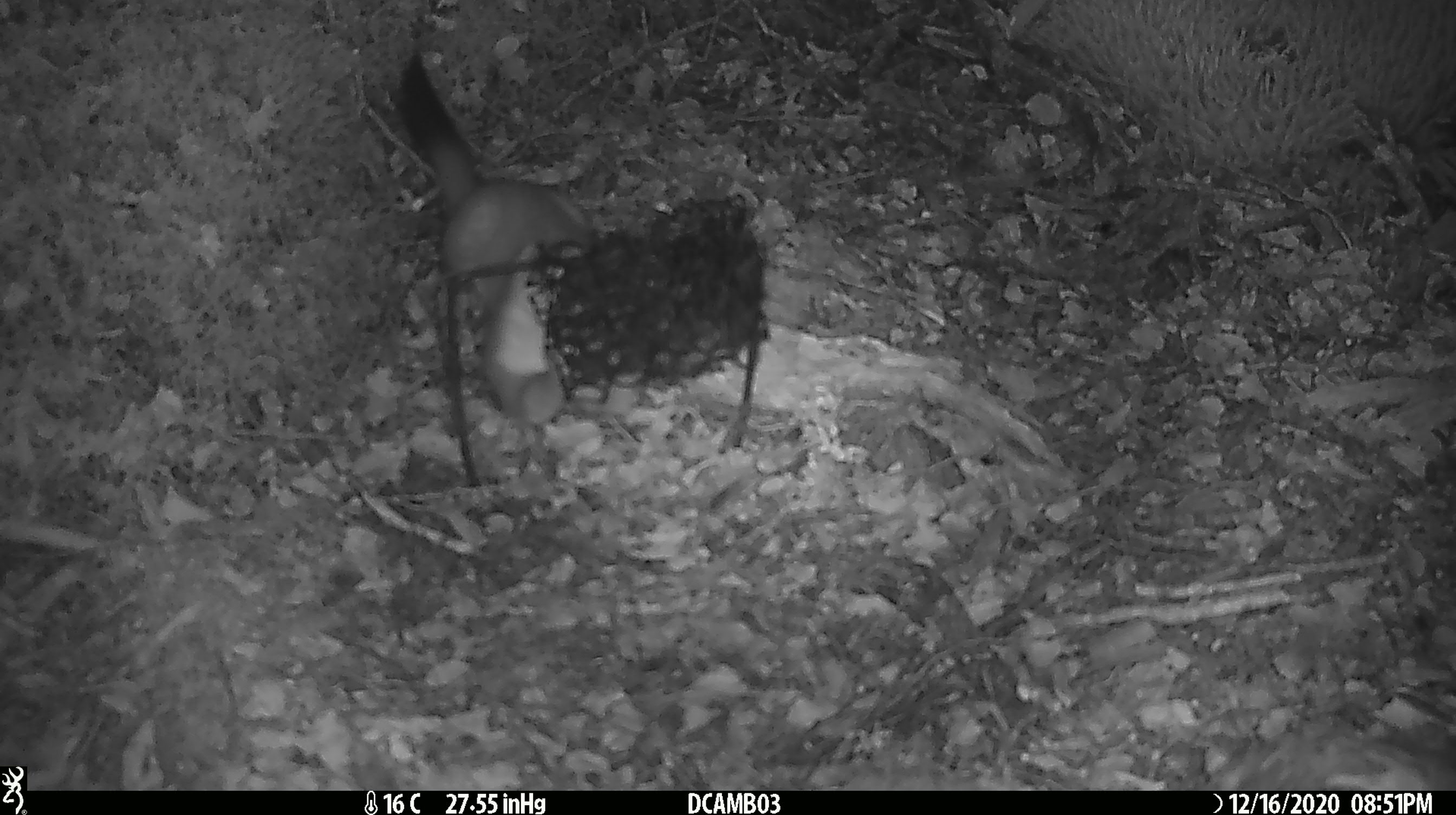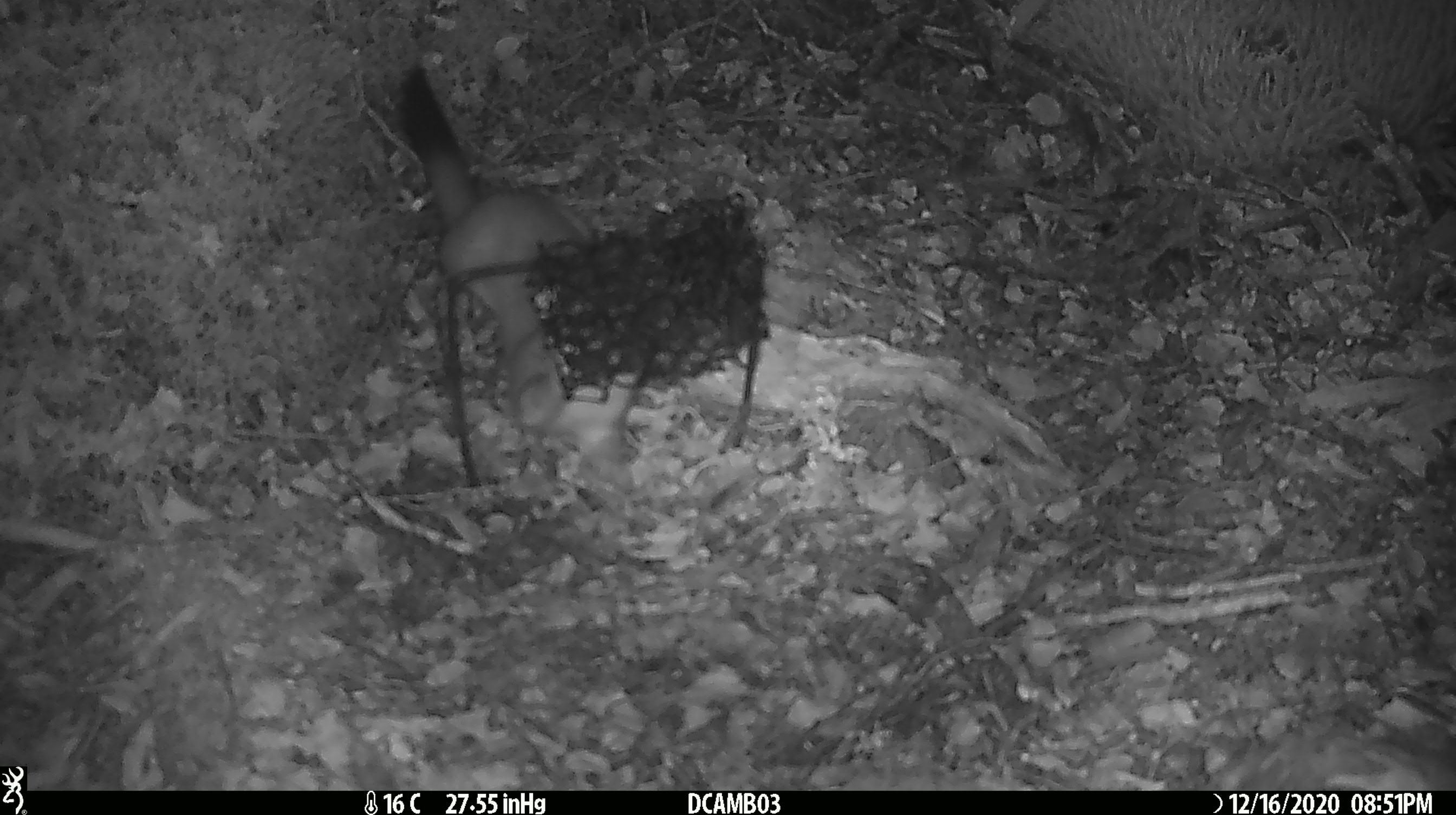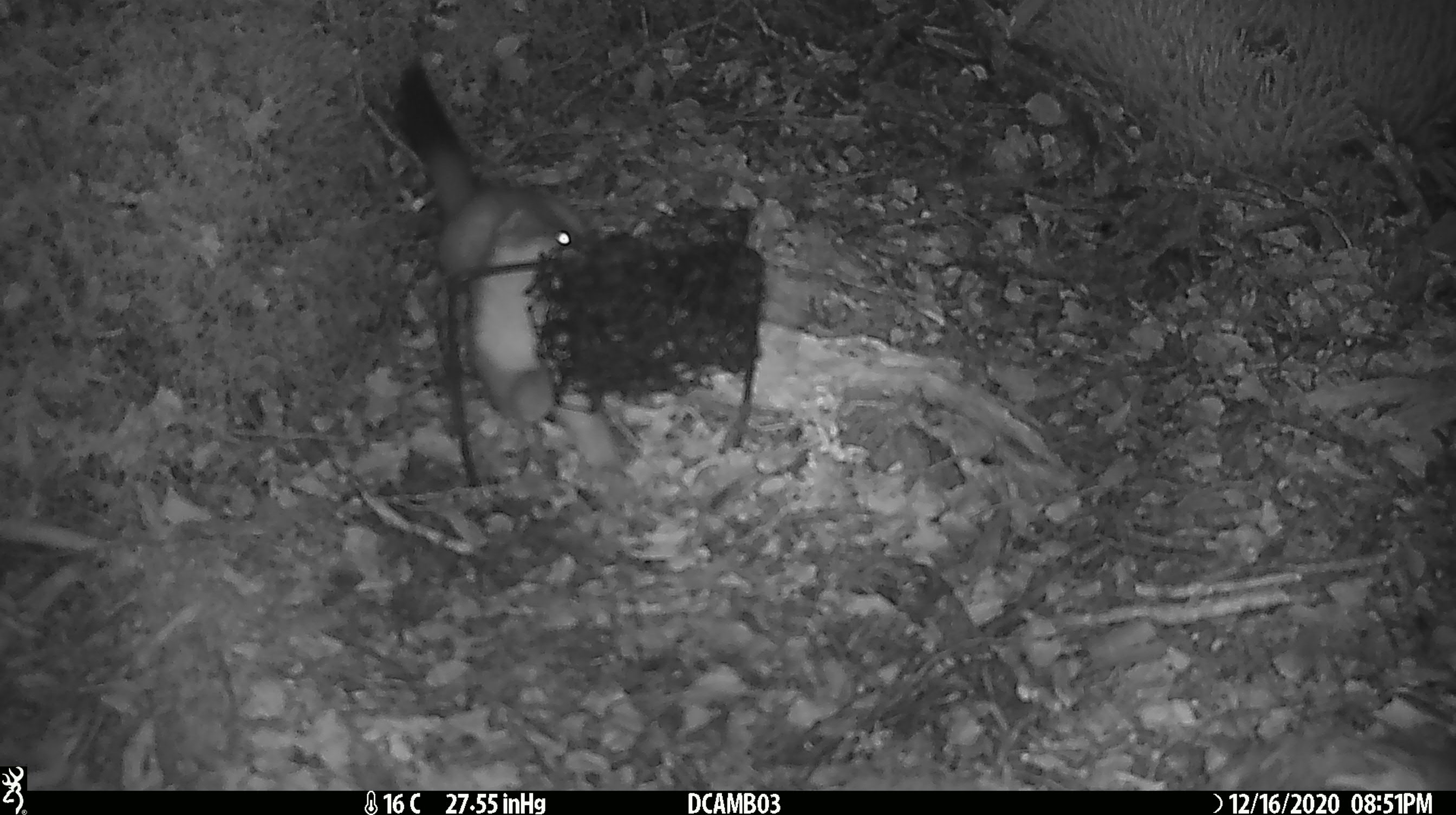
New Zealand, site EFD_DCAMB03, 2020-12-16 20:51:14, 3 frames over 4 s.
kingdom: Animalia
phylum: Chordata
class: Mammalia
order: Carnivora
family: Mustelidae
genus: Mustela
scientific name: Mustela erminea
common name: stoat